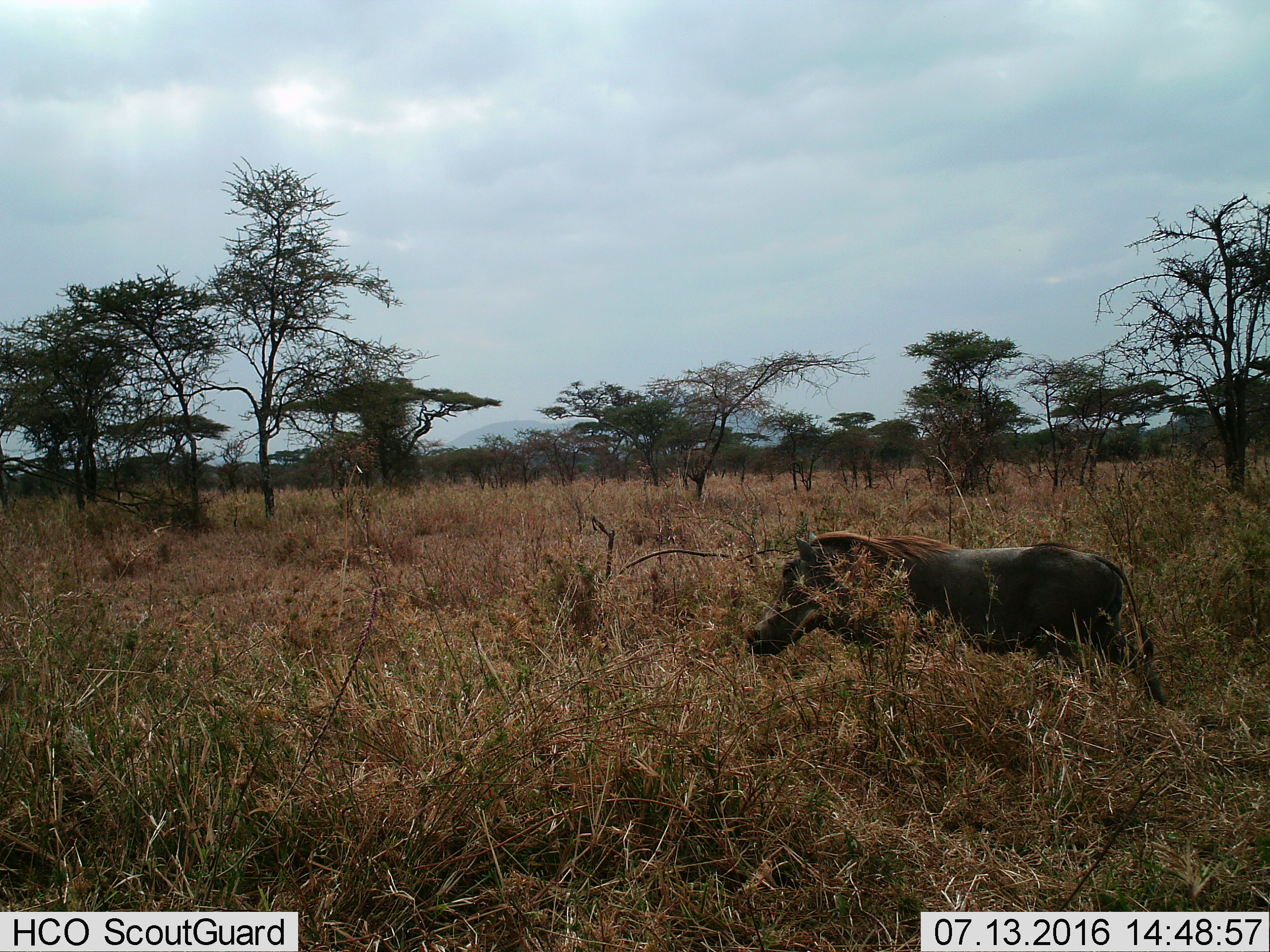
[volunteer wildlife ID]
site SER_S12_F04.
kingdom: Animalia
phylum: Chordata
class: Mammalia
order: Artiodactyla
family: Suidae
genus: Phacochoerus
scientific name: Phacochoerus africanus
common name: warthog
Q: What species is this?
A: Warthog (Phacochoerus africanus).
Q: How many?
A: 1.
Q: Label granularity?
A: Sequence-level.